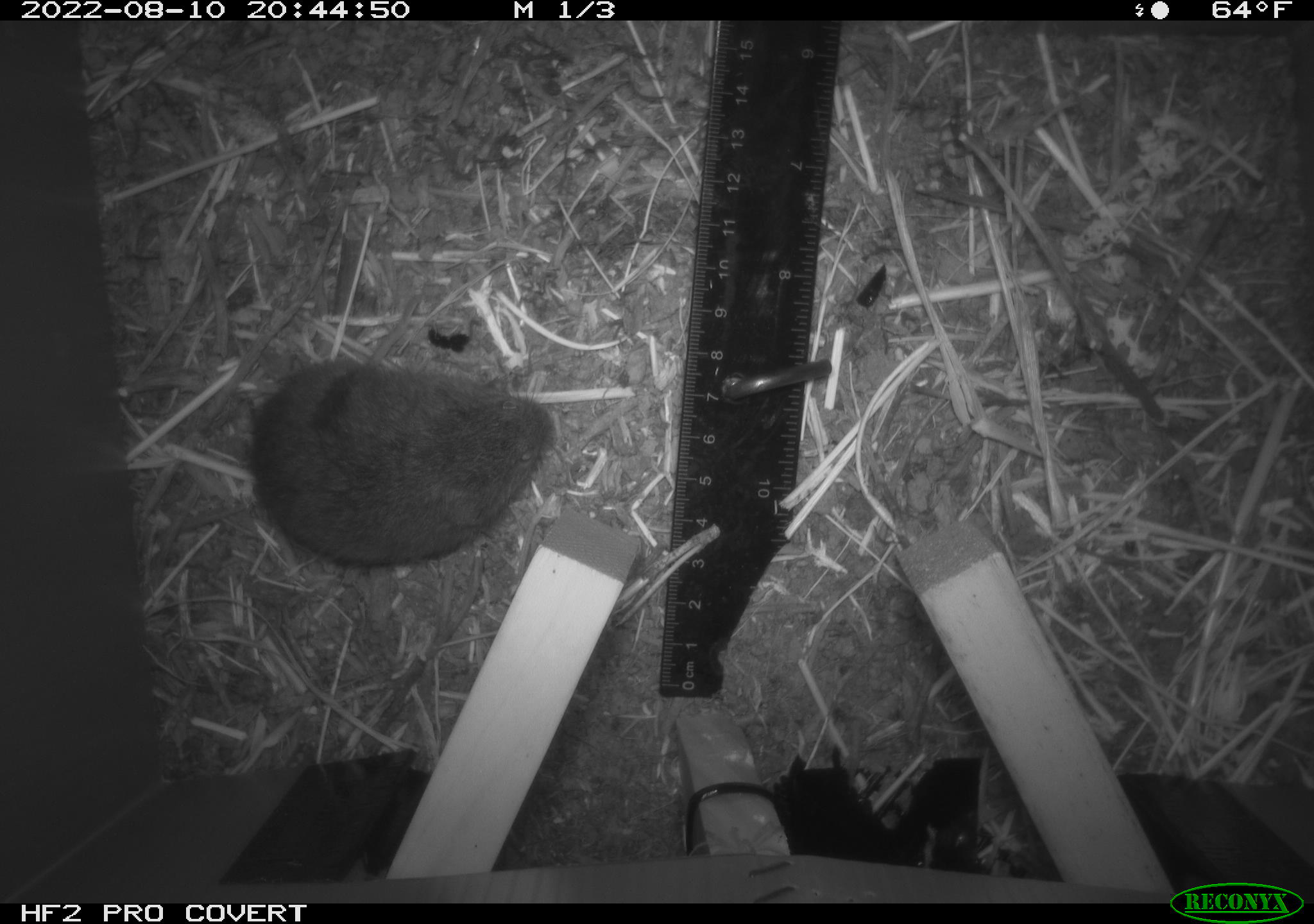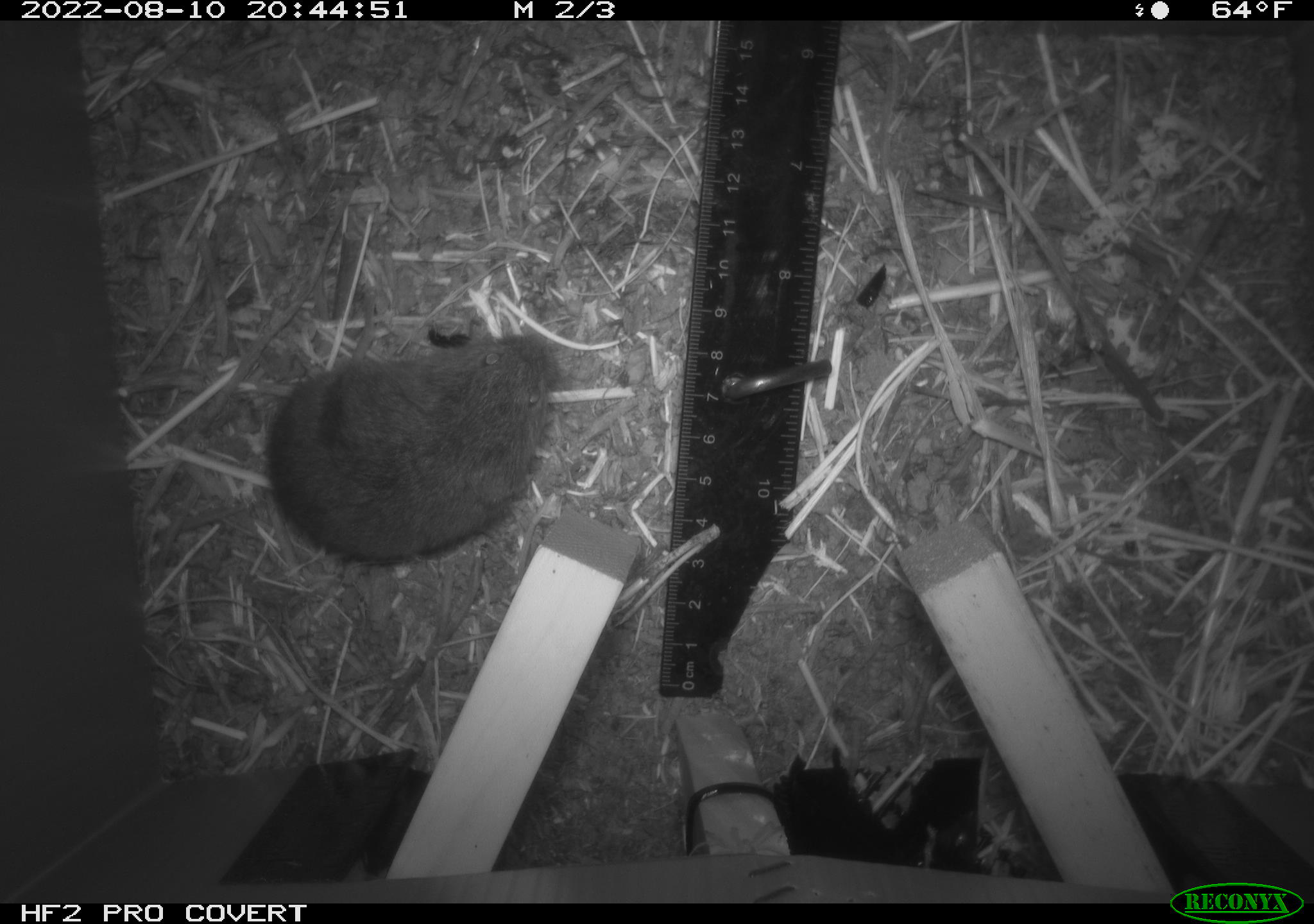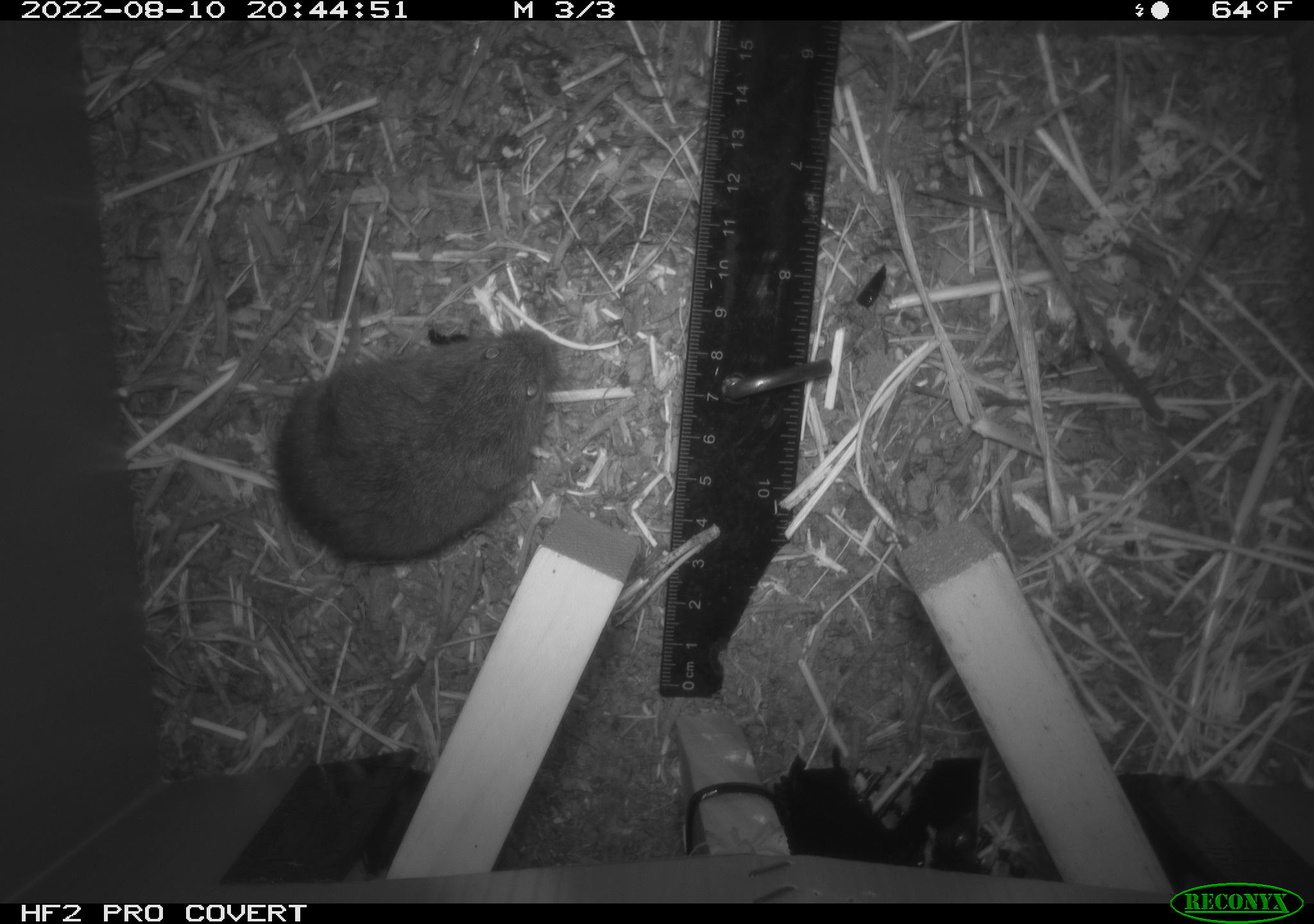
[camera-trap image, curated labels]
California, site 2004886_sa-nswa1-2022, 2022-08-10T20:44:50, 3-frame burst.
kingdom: Animalia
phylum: Chordata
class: Mammalia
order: Rodentia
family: Cricetidae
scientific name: Cricetidae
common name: hamsters, voles, lemmings, and allies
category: cricetidae family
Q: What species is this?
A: Cricetidae family (hamsters, voles, lemmings, and allies) (Cricetidae).